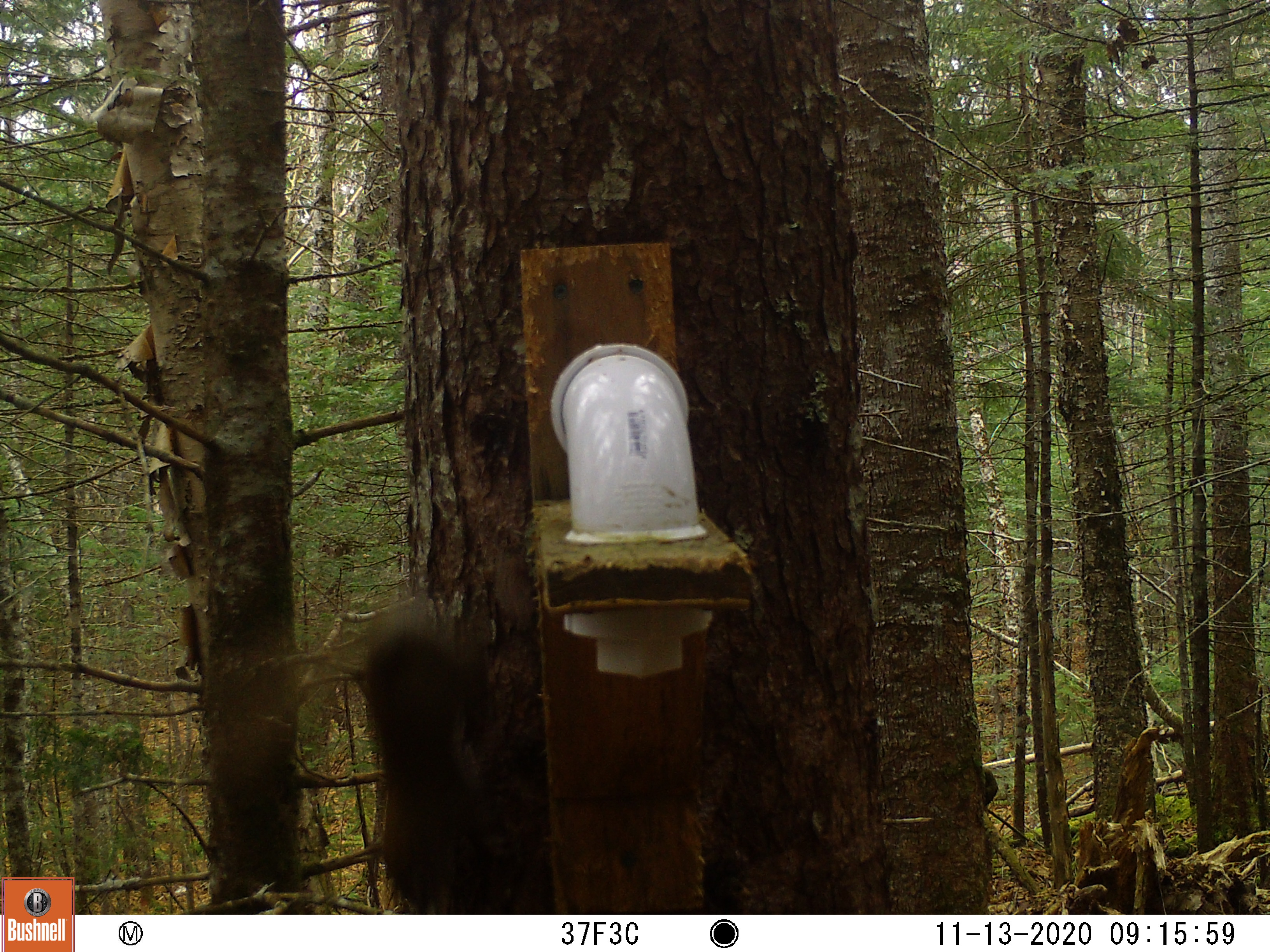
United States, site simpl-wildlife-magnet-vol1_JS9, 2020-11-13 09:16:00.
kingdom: Animalia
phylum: Chordata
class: Mammalia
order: Rodentia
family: Sciuridae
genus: Tamiasciurus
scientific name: Tamiasciurus hudsonicus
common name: red squirrel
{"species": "red squirrel (Tamiasciurus hudsonicus)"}